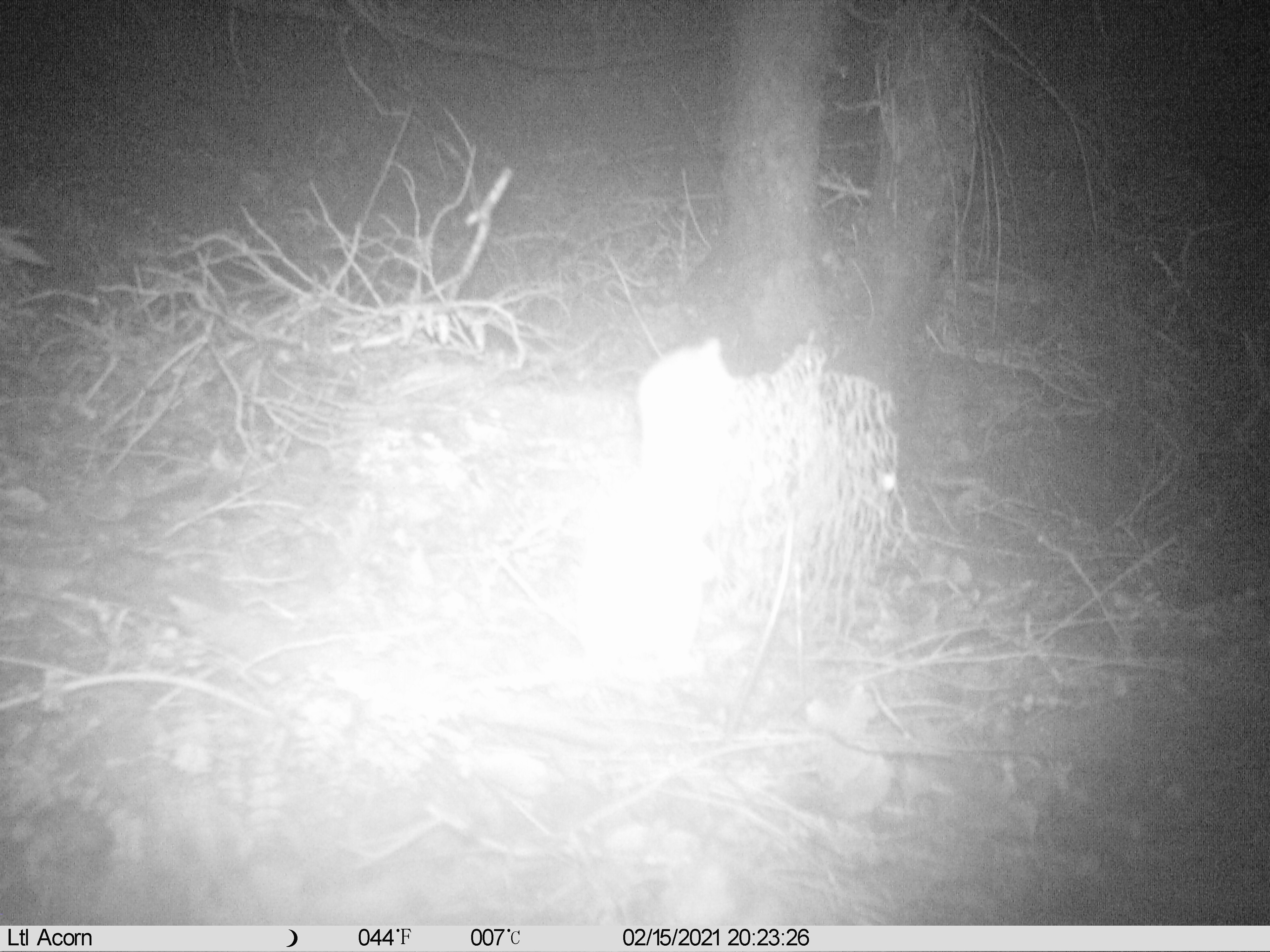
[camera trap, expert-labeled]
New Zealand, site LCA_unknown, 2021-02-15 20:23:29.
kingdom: Animalia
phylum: Chordata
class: Mammalia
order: Carnivora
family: Mustelidae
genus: Mustela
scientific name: Mustela erminea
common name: stoat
Stoat (Mustela erminea).